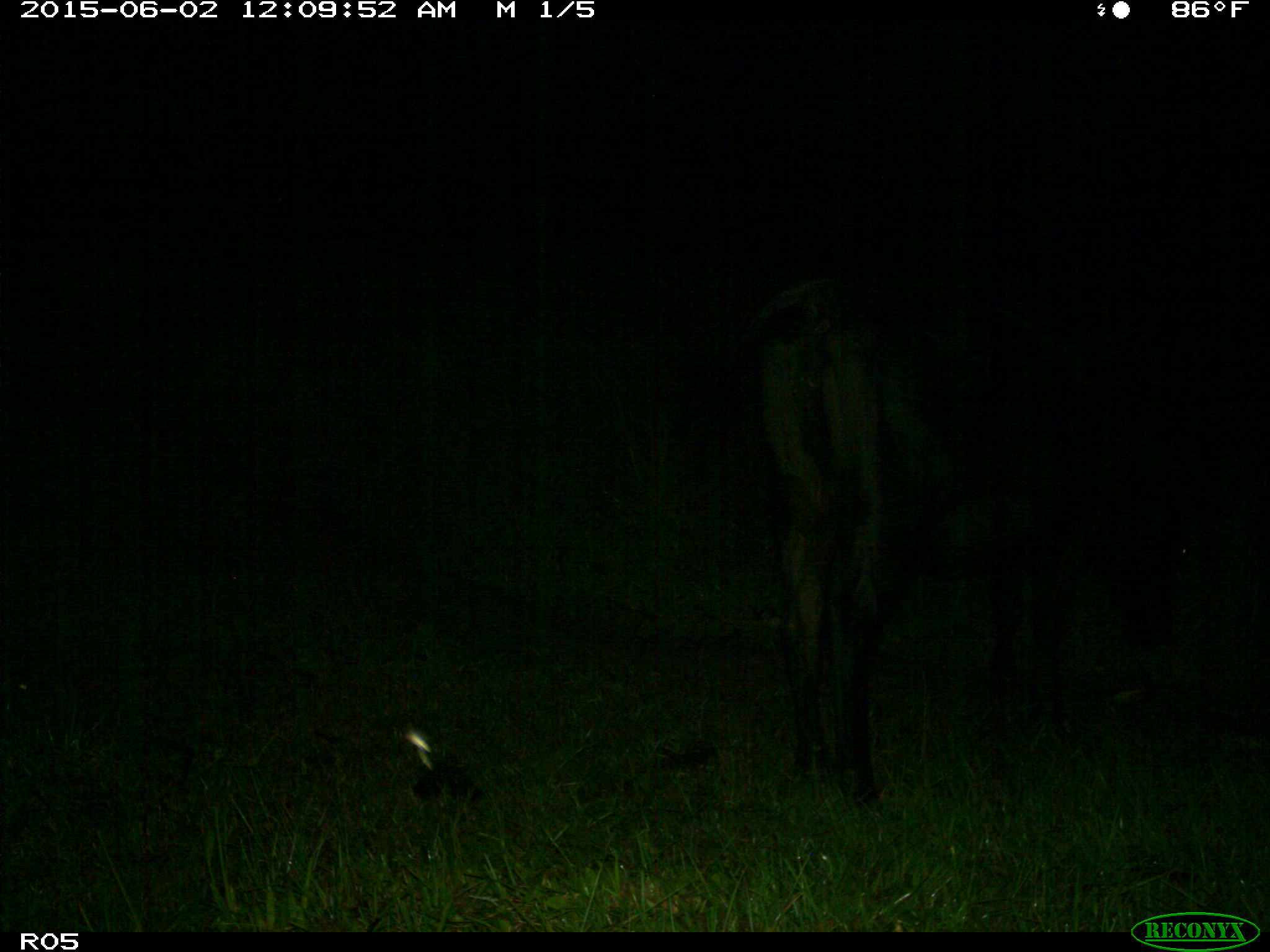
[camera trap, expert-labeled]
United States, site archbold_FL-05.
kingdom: Animalia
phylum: Chordata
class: Mammalia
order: Artiodactyla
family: Bovidae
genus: Bos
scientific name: Bos taurus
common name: domestic cow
Bos taurus (domestic cow).